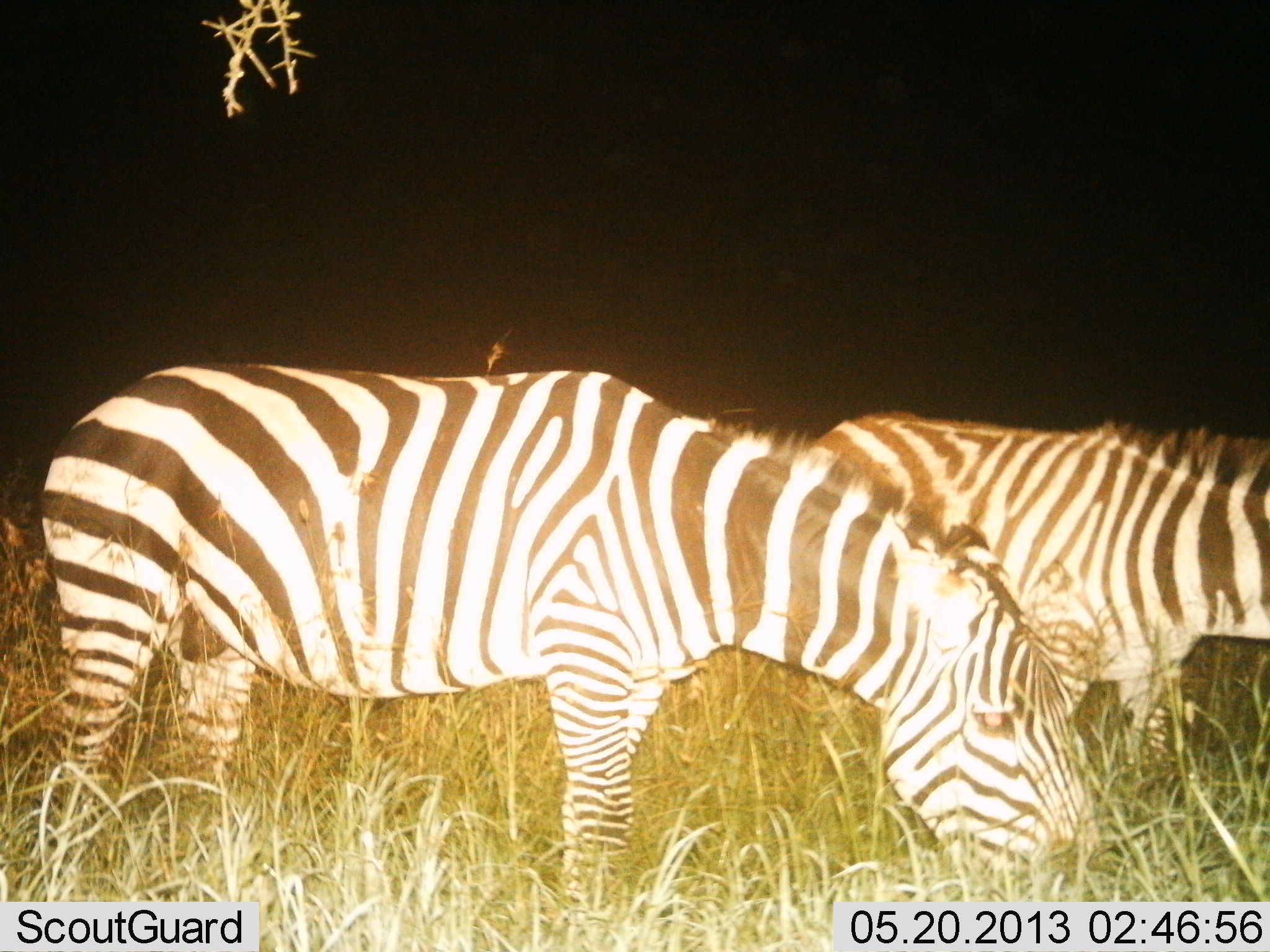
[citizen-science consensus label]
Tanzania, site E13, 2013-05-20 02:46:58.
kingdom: Animalia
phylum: Chordata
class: Mammalia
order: Perissodactyla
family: Equidae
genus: Equus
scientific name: Equus quagga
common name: plains zebra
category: zebra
Zebra (plains zebra) (Equus quagga), count 2. Behavior (volunteer vote fractions): standing 21%, resting 0%, moving 0%, interacting 0%. Young present (vote fraction): 0%. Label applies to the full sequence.